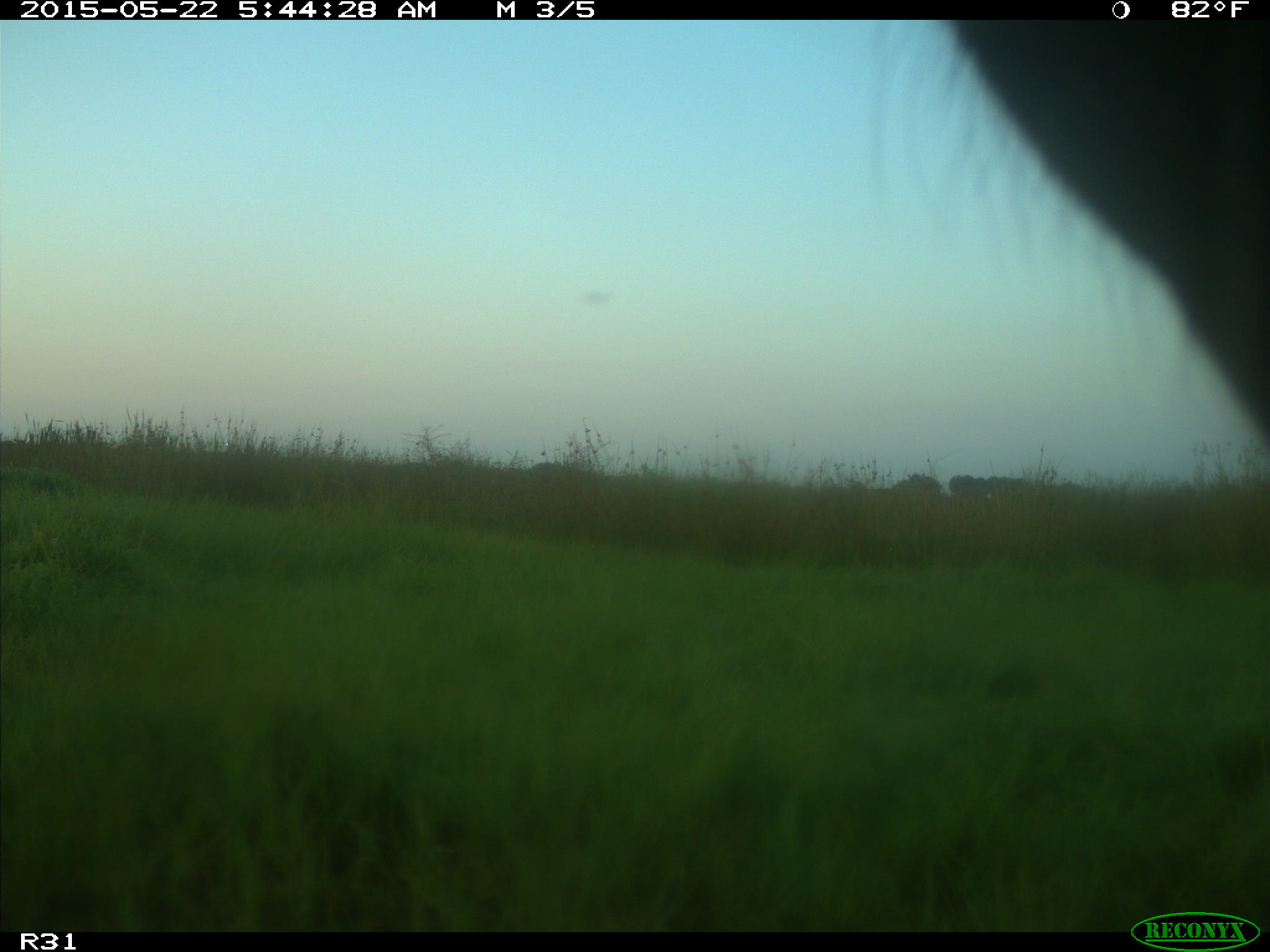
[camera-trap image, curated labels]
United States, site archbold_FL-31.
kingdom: Animalia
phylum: Chordata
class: Mammalia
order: Artiodactyla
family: Bovidae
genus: Bos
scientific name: Bos taurus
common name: domestic cow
Bos taurus (domestic cow).